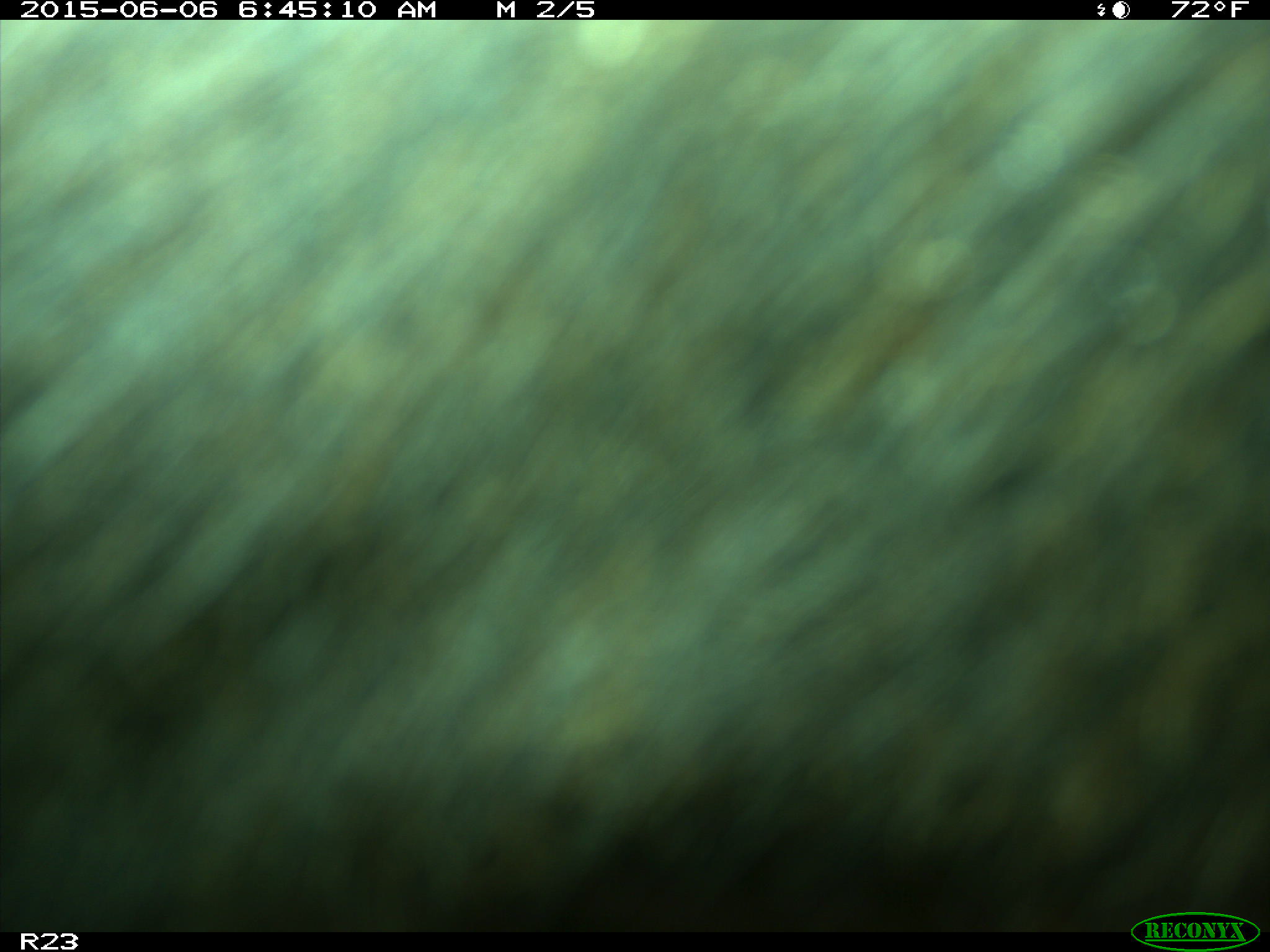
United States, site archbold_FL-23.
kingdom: Animalia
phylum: Chordata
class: Mammalia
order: Artiodactyla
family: Bovidae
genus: Bos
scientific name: Bos taurus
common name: domestic cow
Bos taurus (domestic cow).